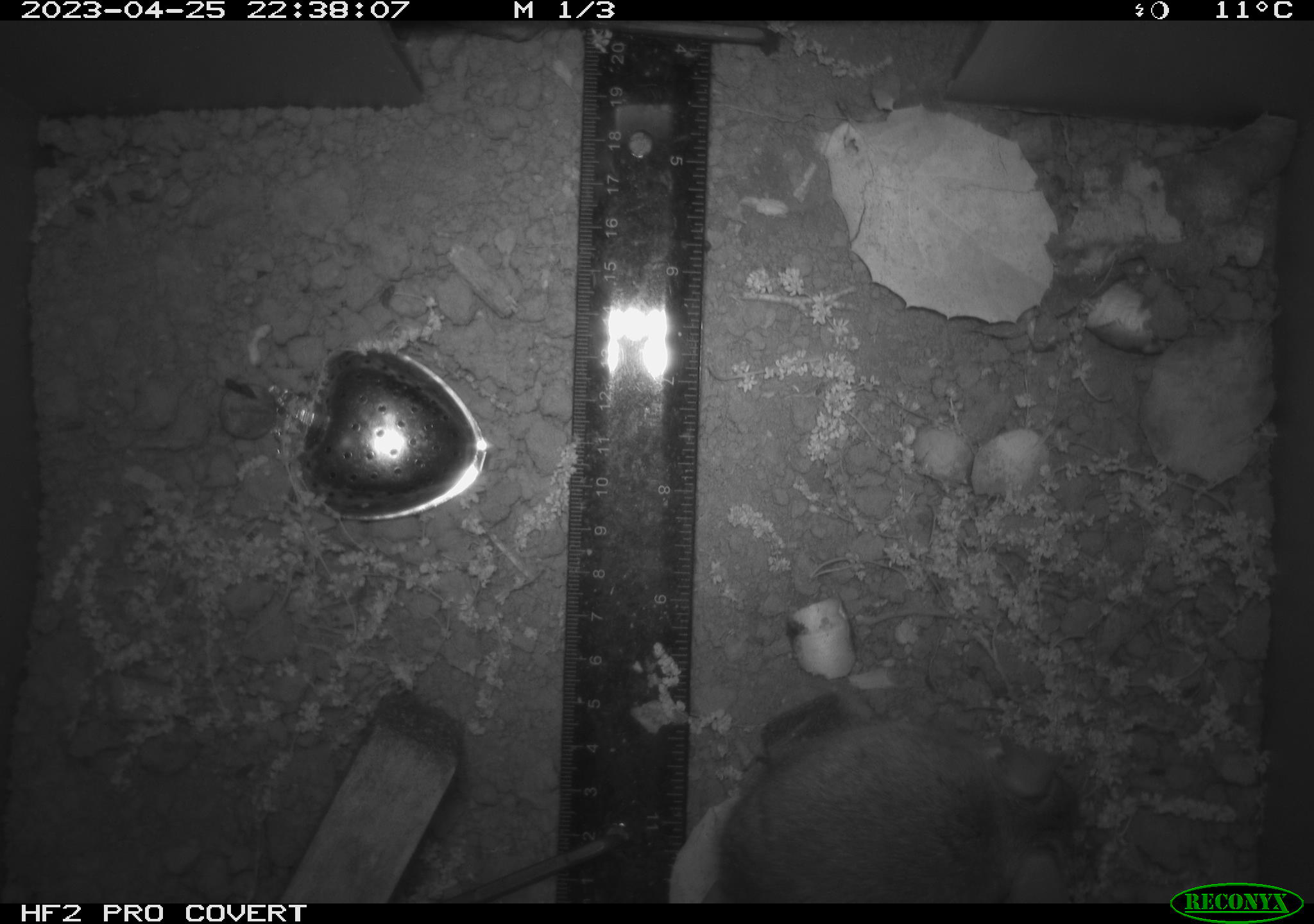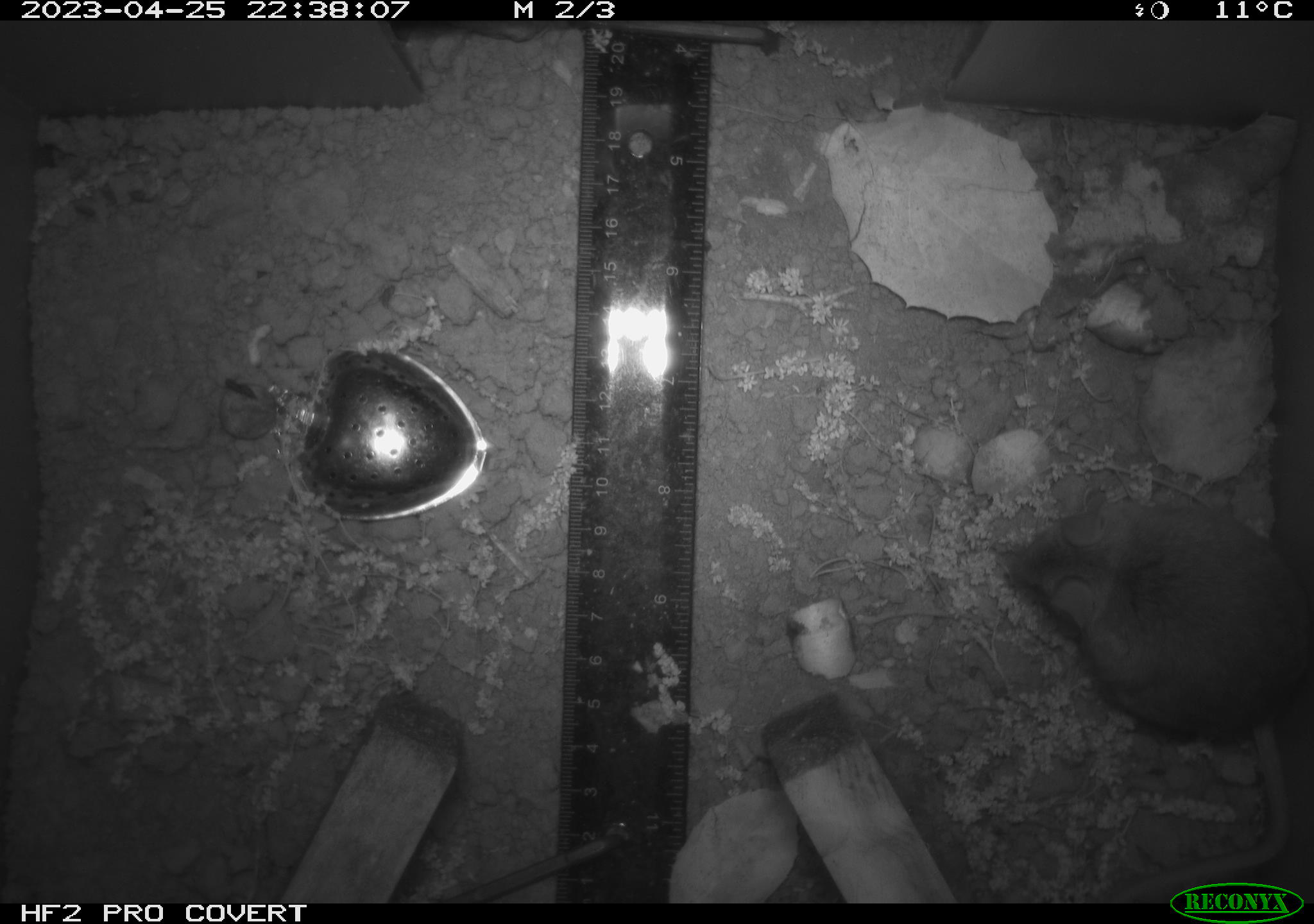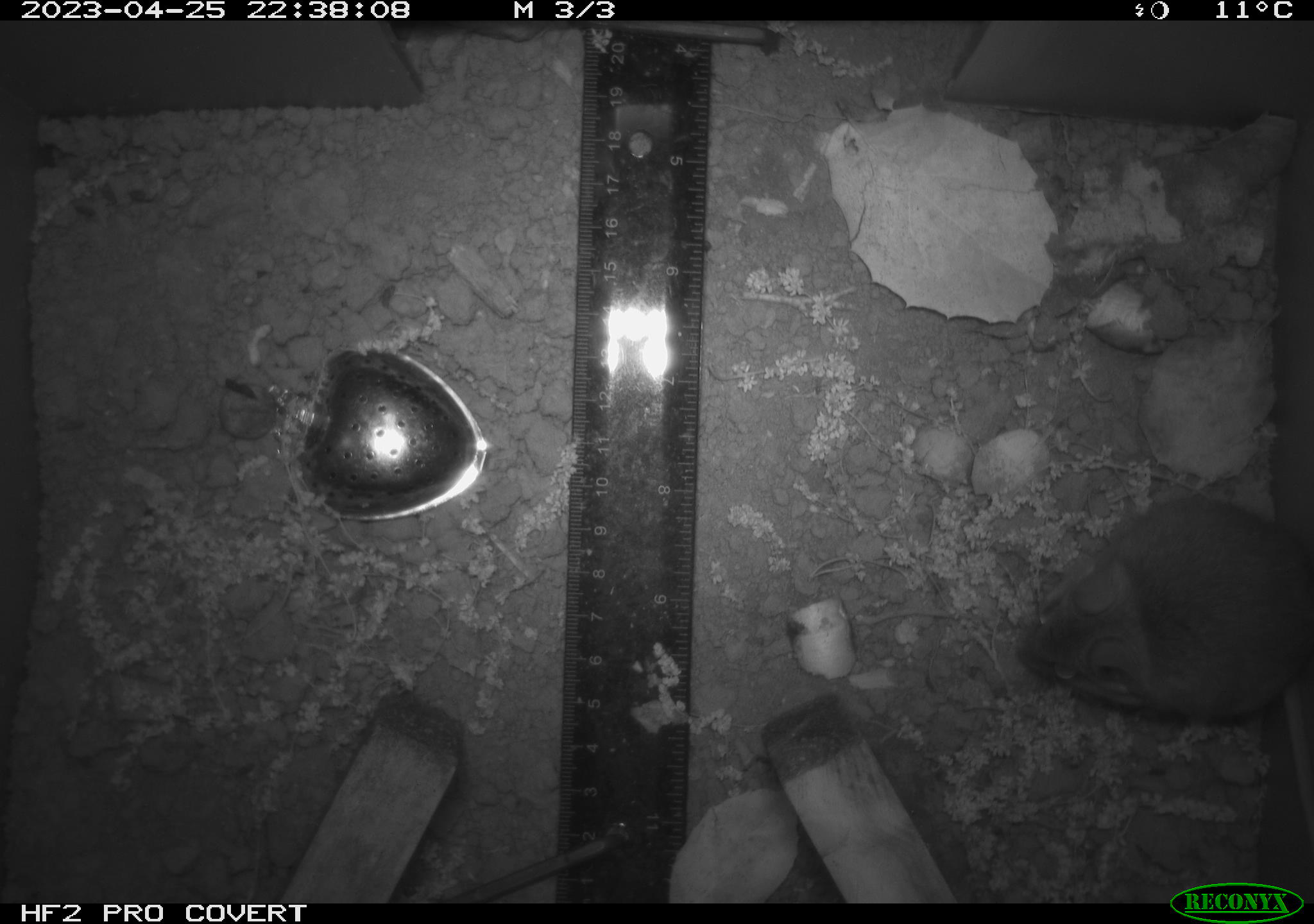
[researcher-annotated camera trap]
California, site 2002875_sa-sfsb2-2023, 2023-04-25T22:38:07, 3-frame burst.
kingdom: Animalia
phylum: Chordata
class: Mammalia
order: Rodentia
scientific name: Rodentia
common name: mouse species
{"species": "mouse species (Rodentia)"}